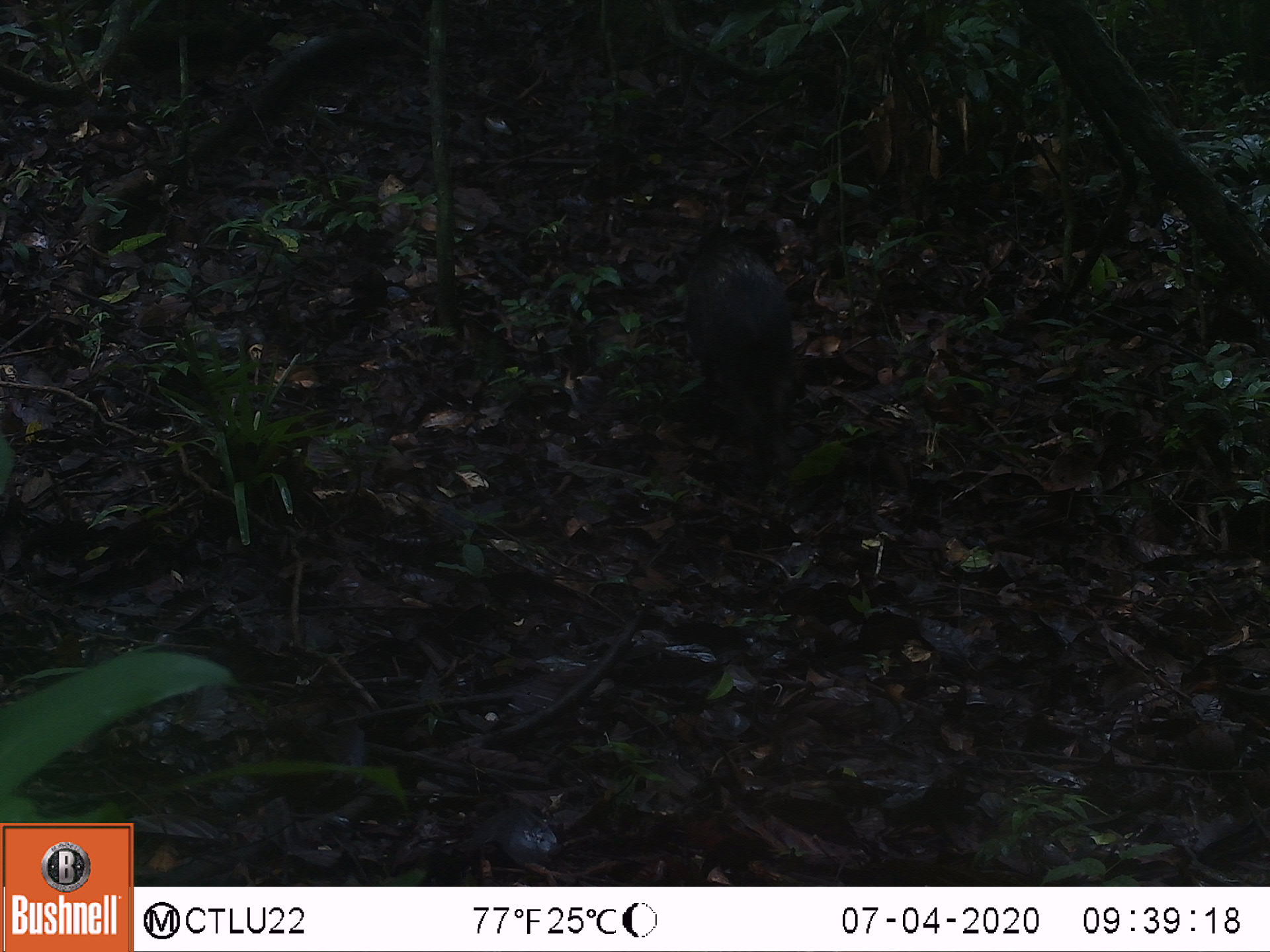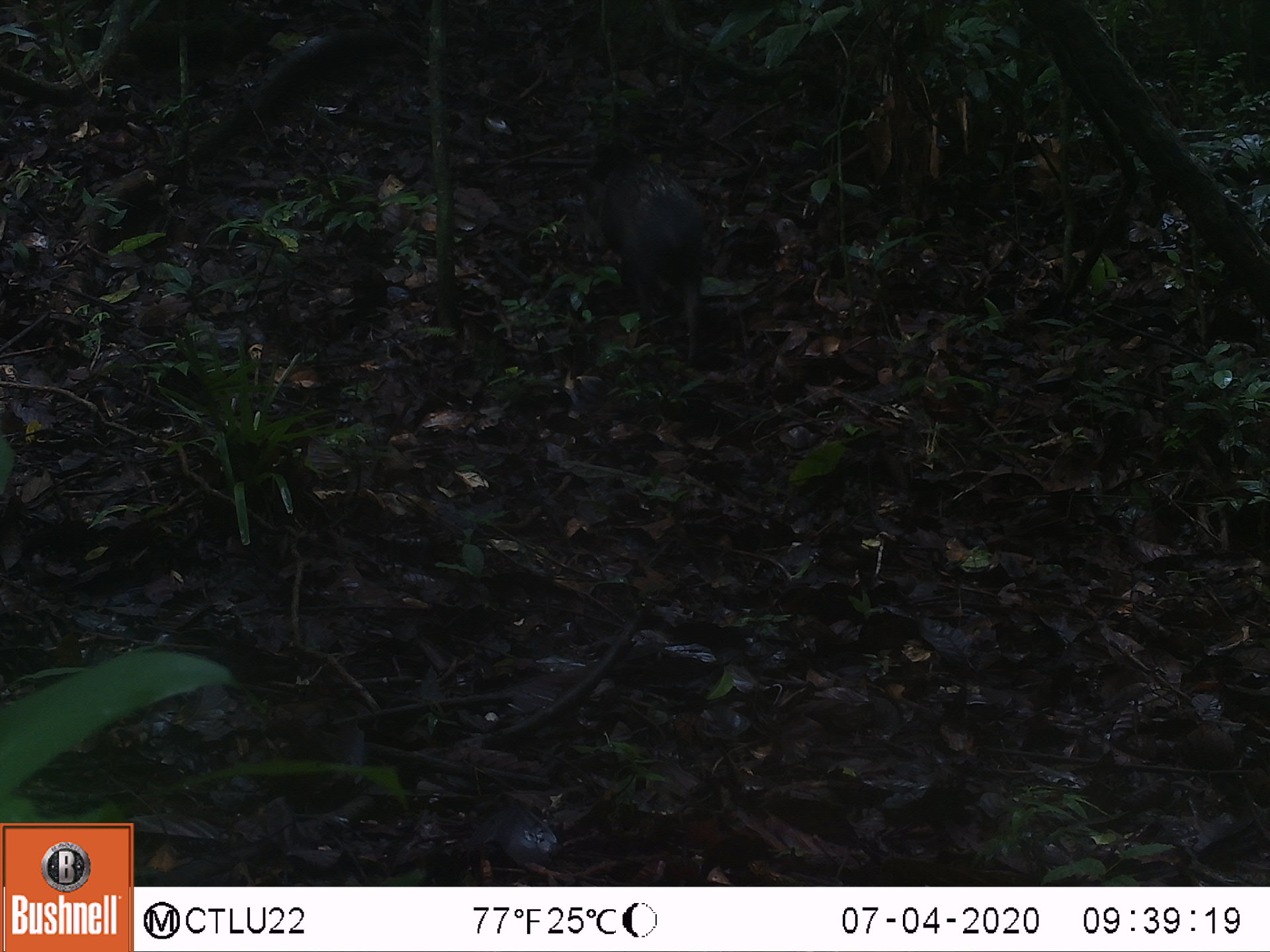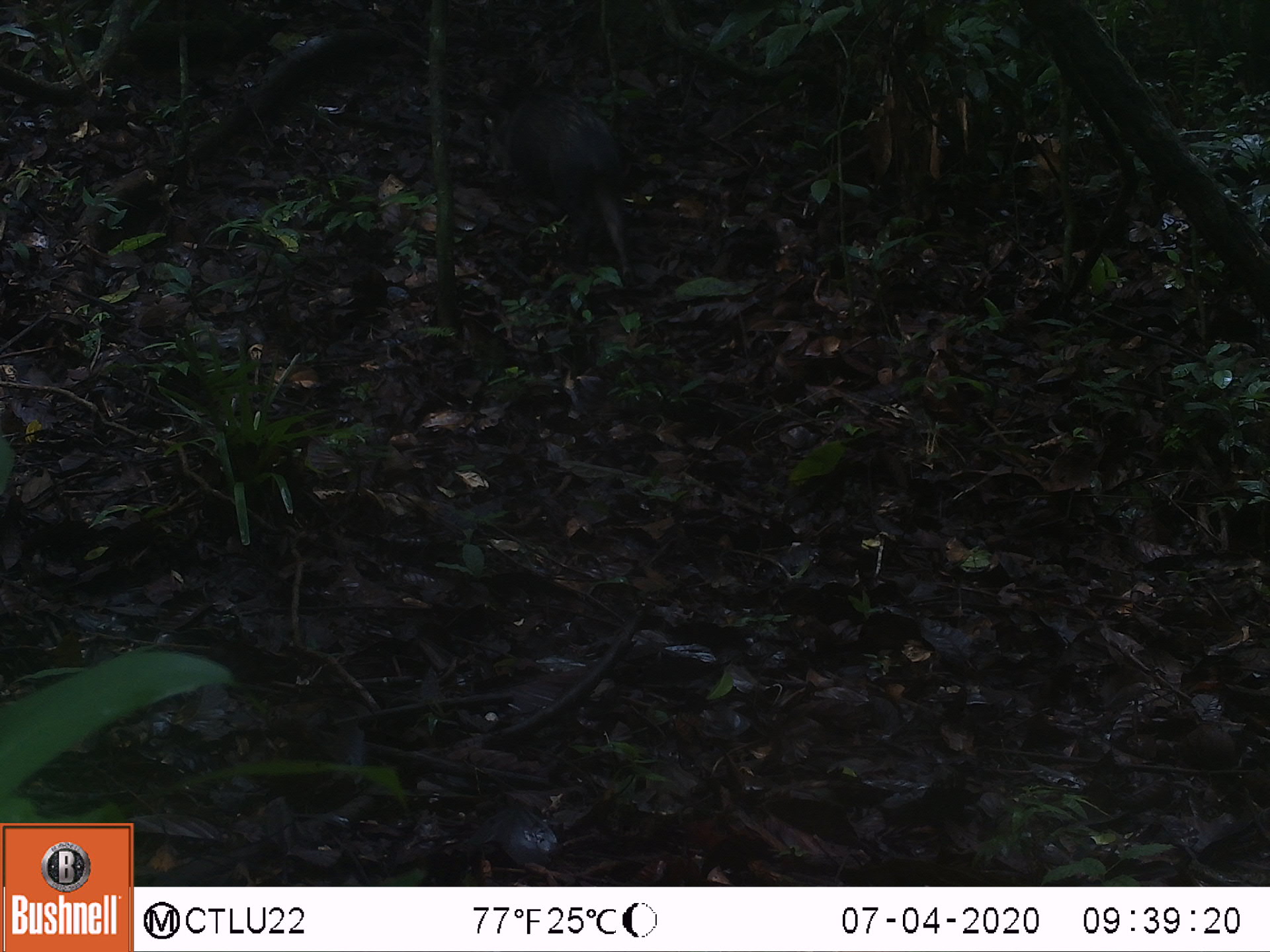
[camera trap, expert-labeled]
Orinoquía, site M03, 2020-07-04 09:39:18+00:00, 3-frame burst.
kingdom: Animalia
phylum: Chordata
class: Mammalia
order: Artiodactyla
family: Tayassuidae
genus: Pecari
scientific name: Pecari tajacu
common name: collared peccary